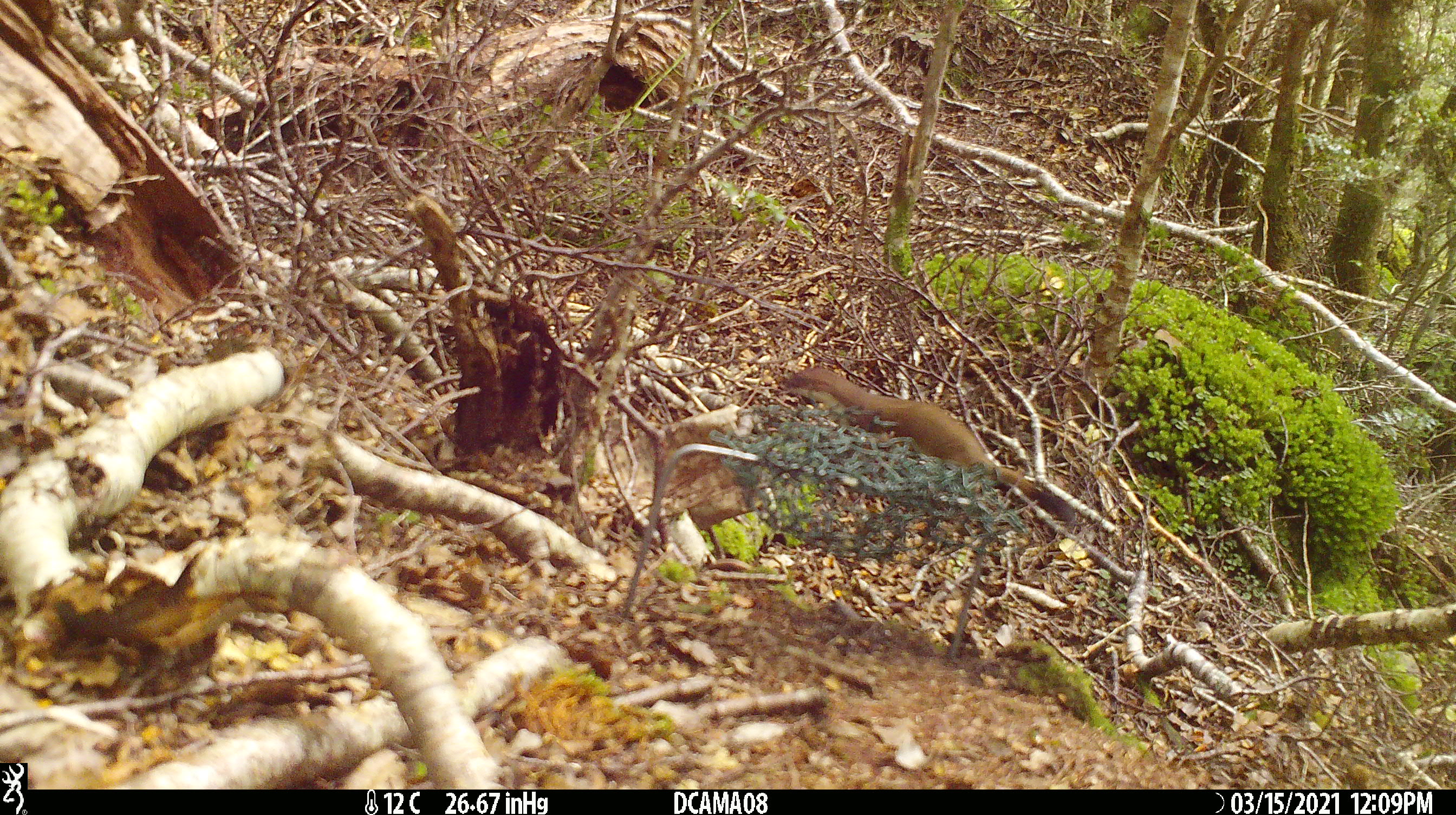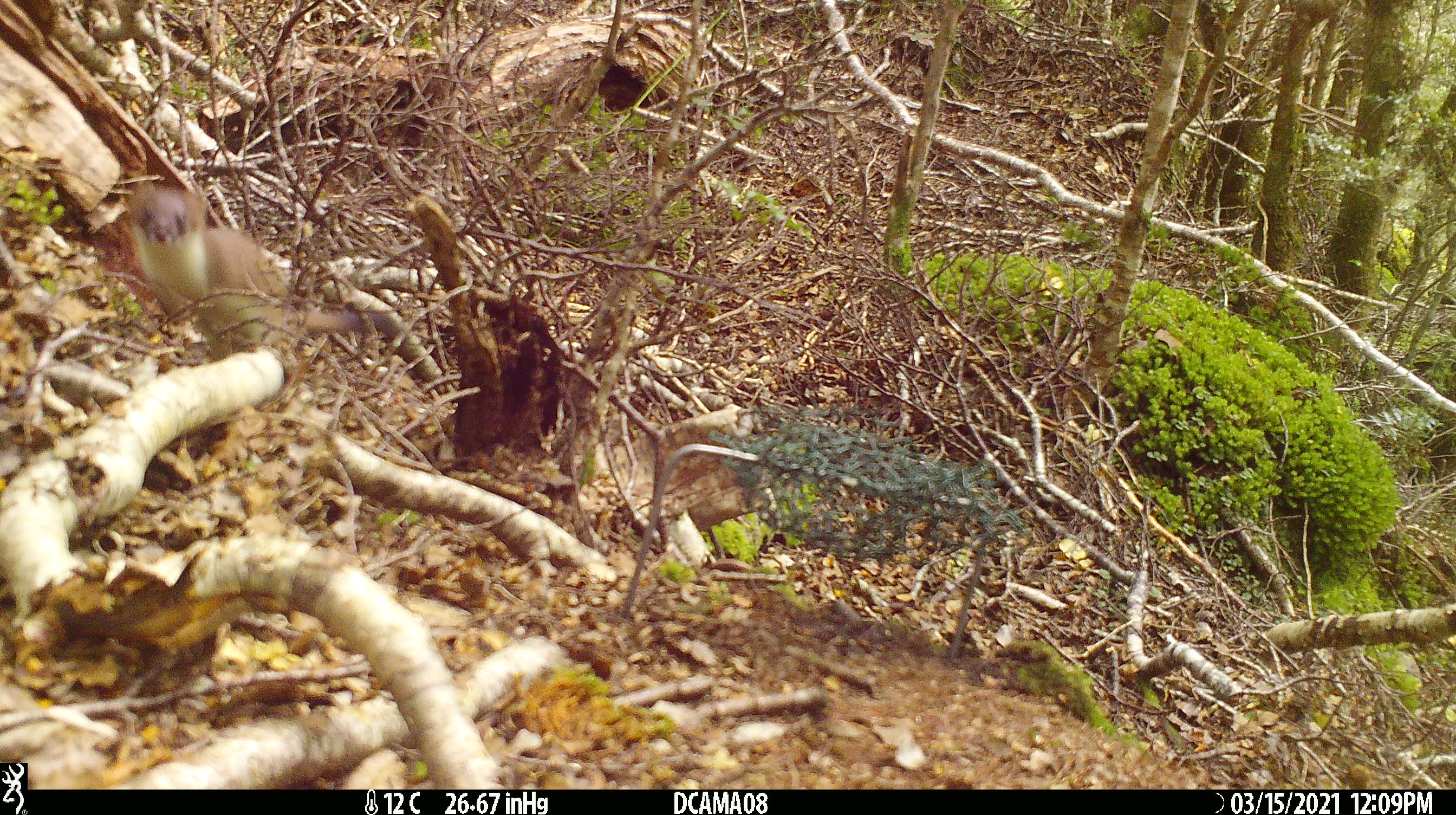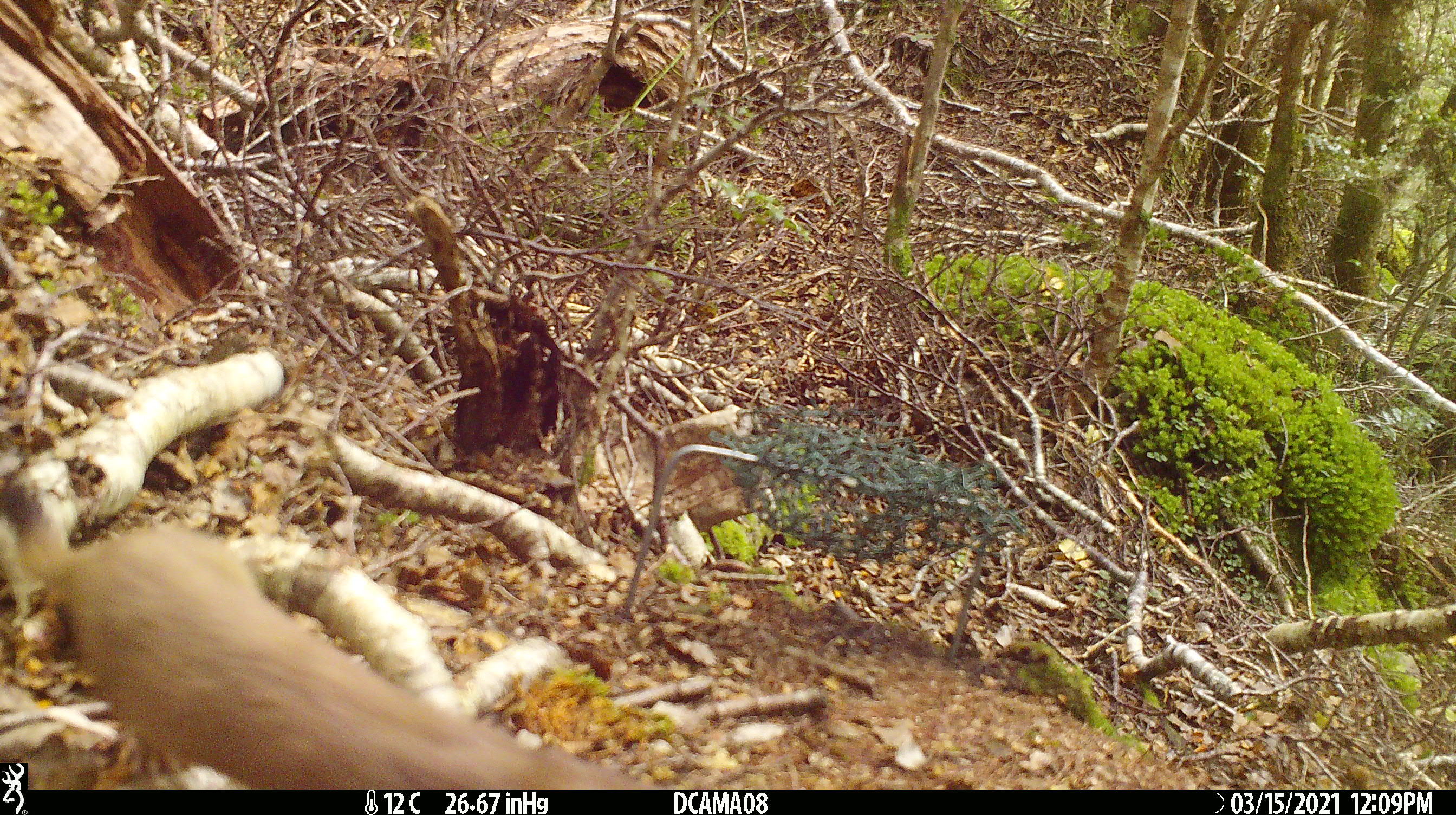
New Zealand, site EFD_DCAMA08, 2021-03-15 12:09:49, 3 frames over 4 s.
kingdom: Animalia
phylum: Chordata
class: Mammalia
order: Carnivora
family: Mustelidae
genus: Mustela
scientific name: Mustela erminea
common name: stoat